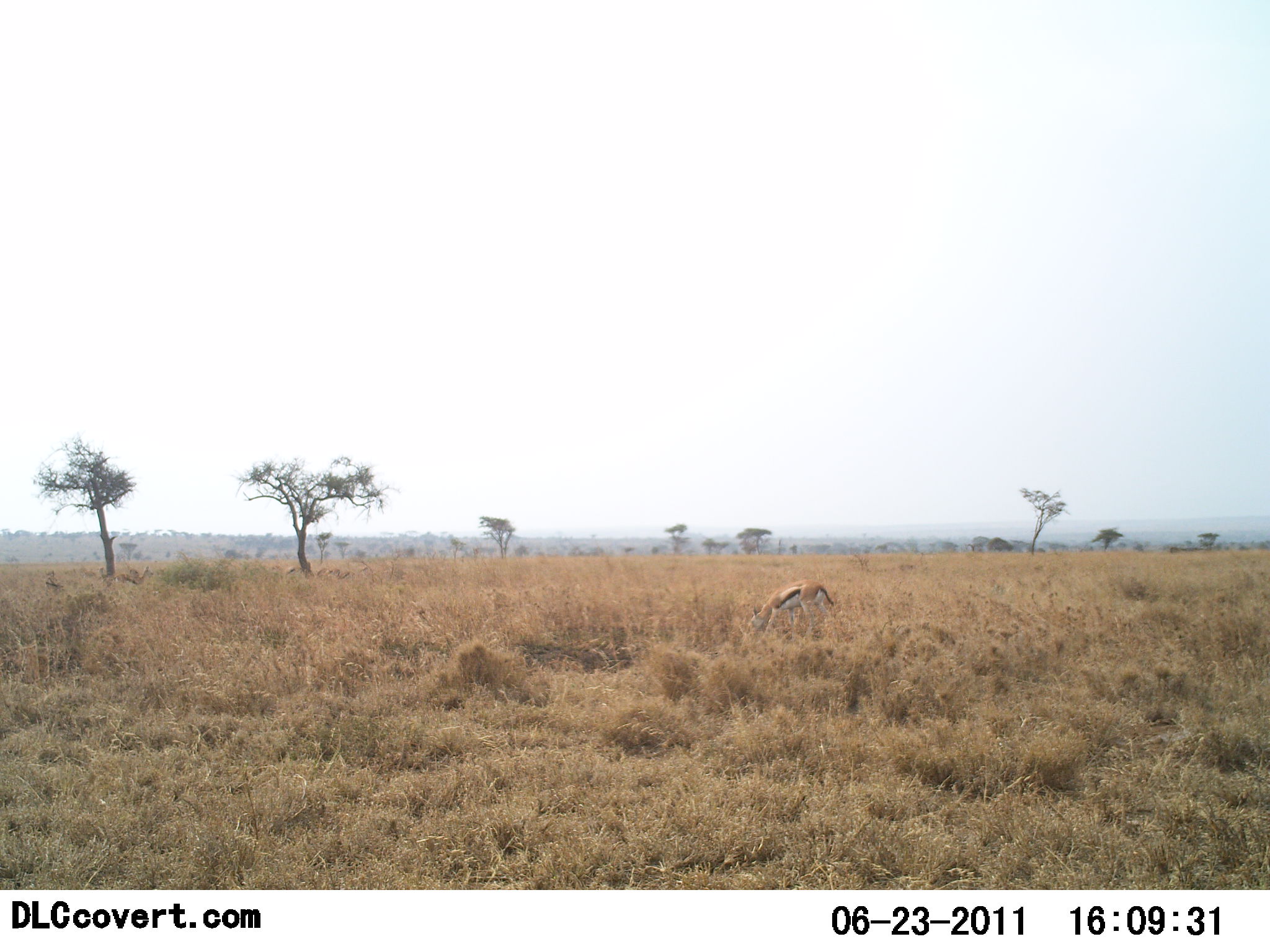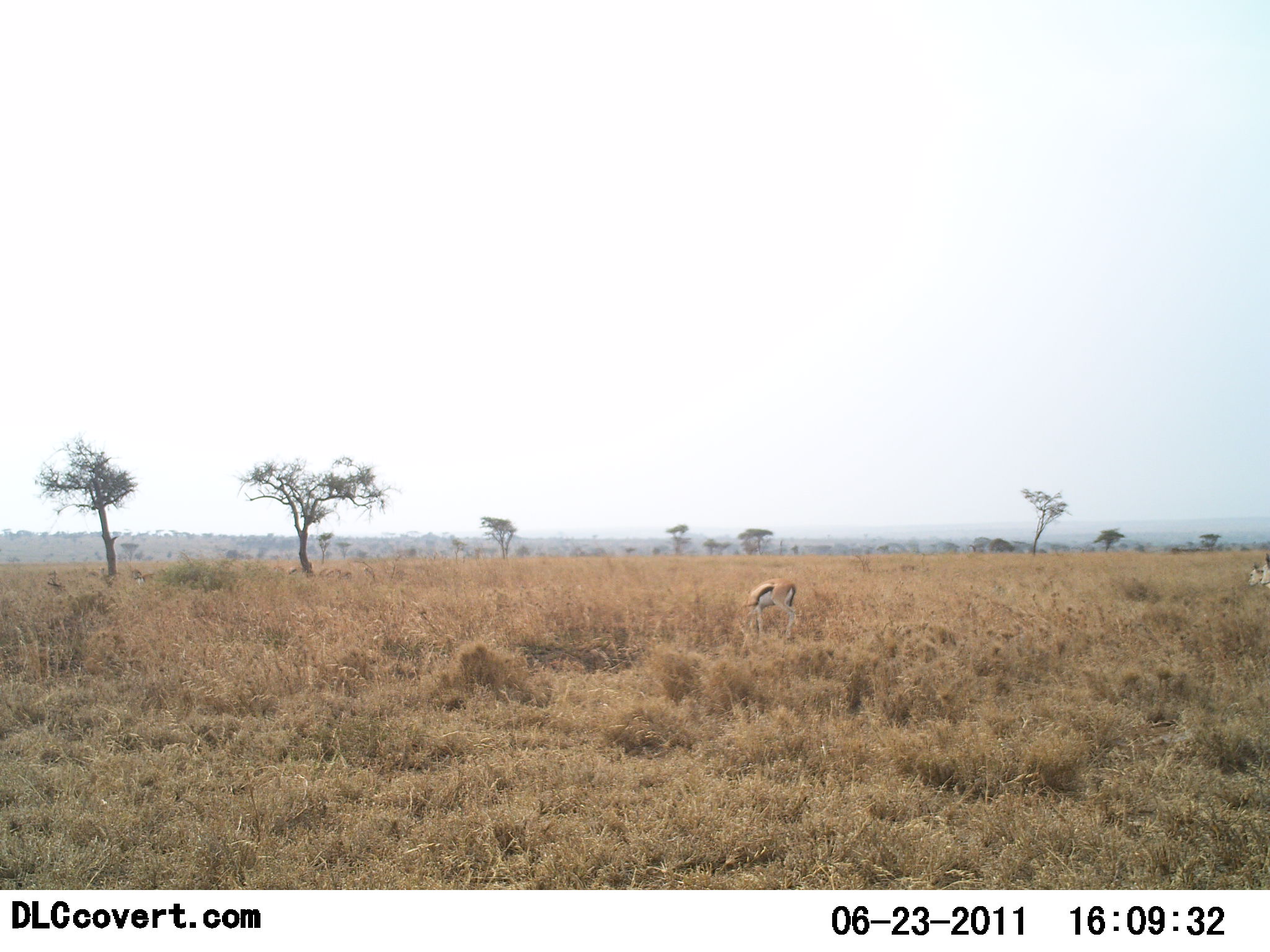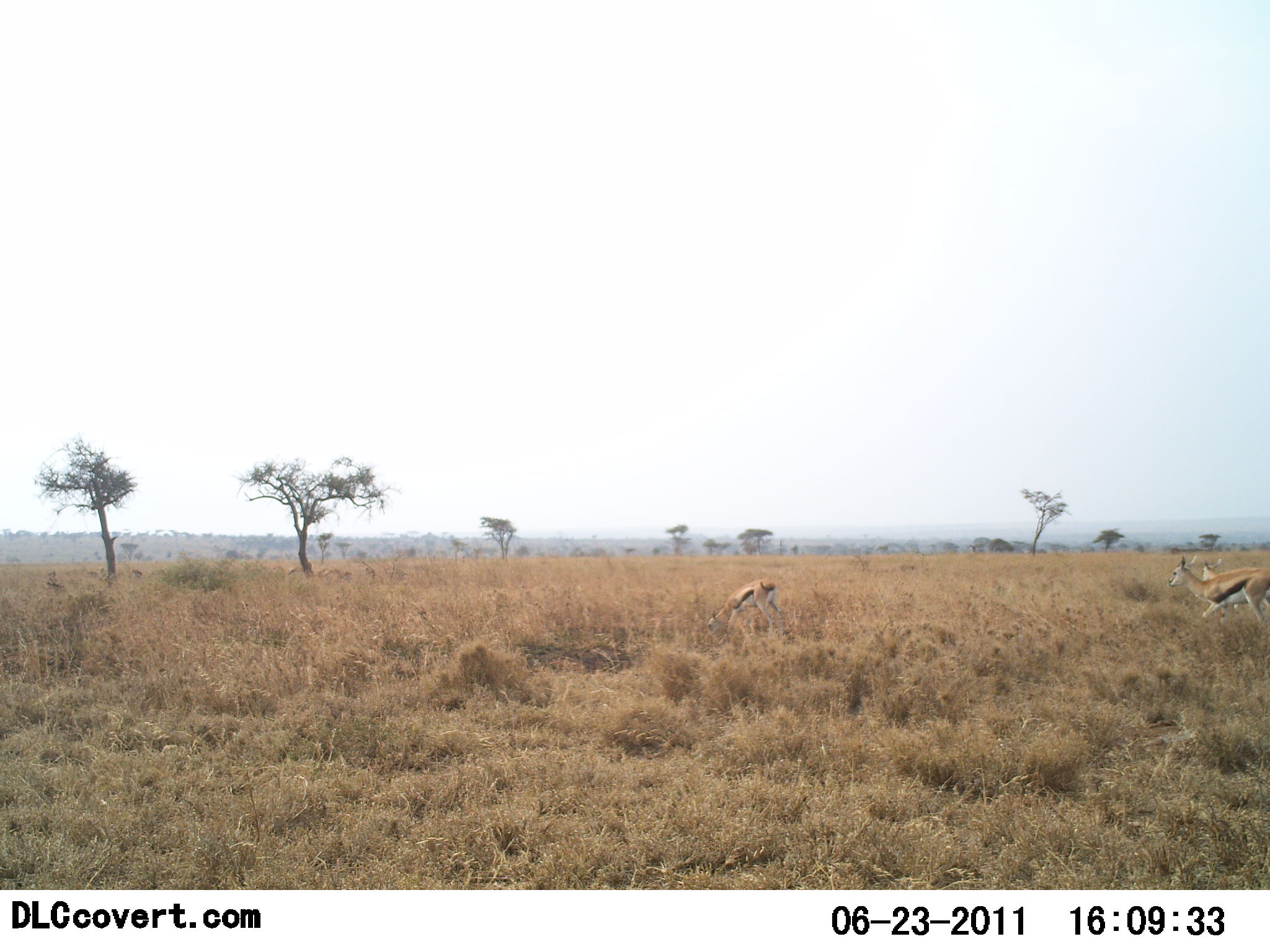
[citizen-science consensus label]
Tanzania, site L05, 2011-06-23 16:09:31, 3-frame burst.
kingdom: Animalia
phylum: Chordata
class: Mammalia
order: Artiodactyla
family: Bovidae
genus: Eudorcas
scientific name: Eudorcas thomsonii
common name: thomson's gazelle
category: gazellethomsons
Gazellethomsons (thomson's gazelle) (Eudorcas thomsonii), count 3. Behavior (volunteer vote fractions): standing 23%, resting 0%, moving 85%, interacting 0%. Young present (vote fraction): 0%. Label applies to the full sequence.